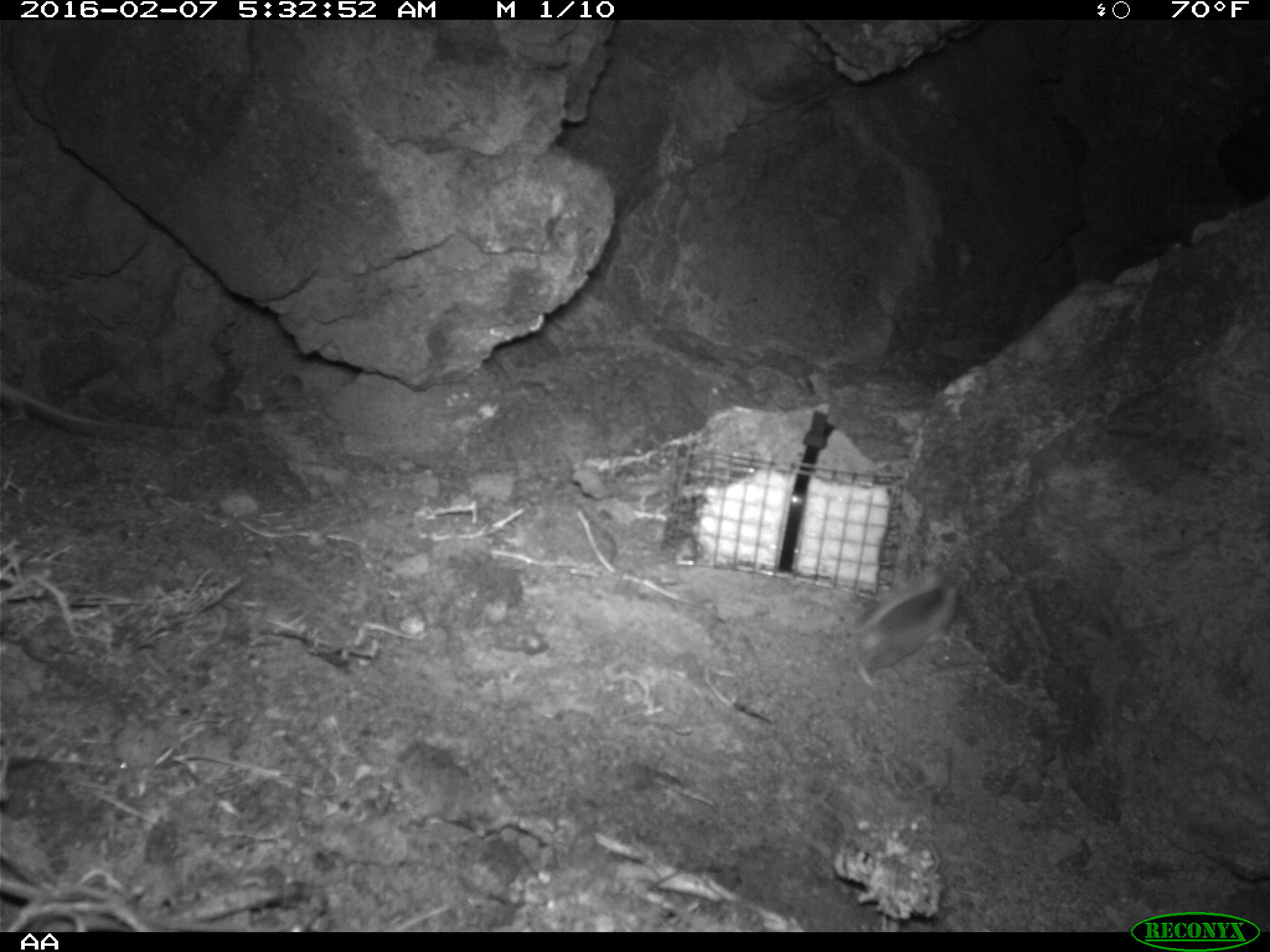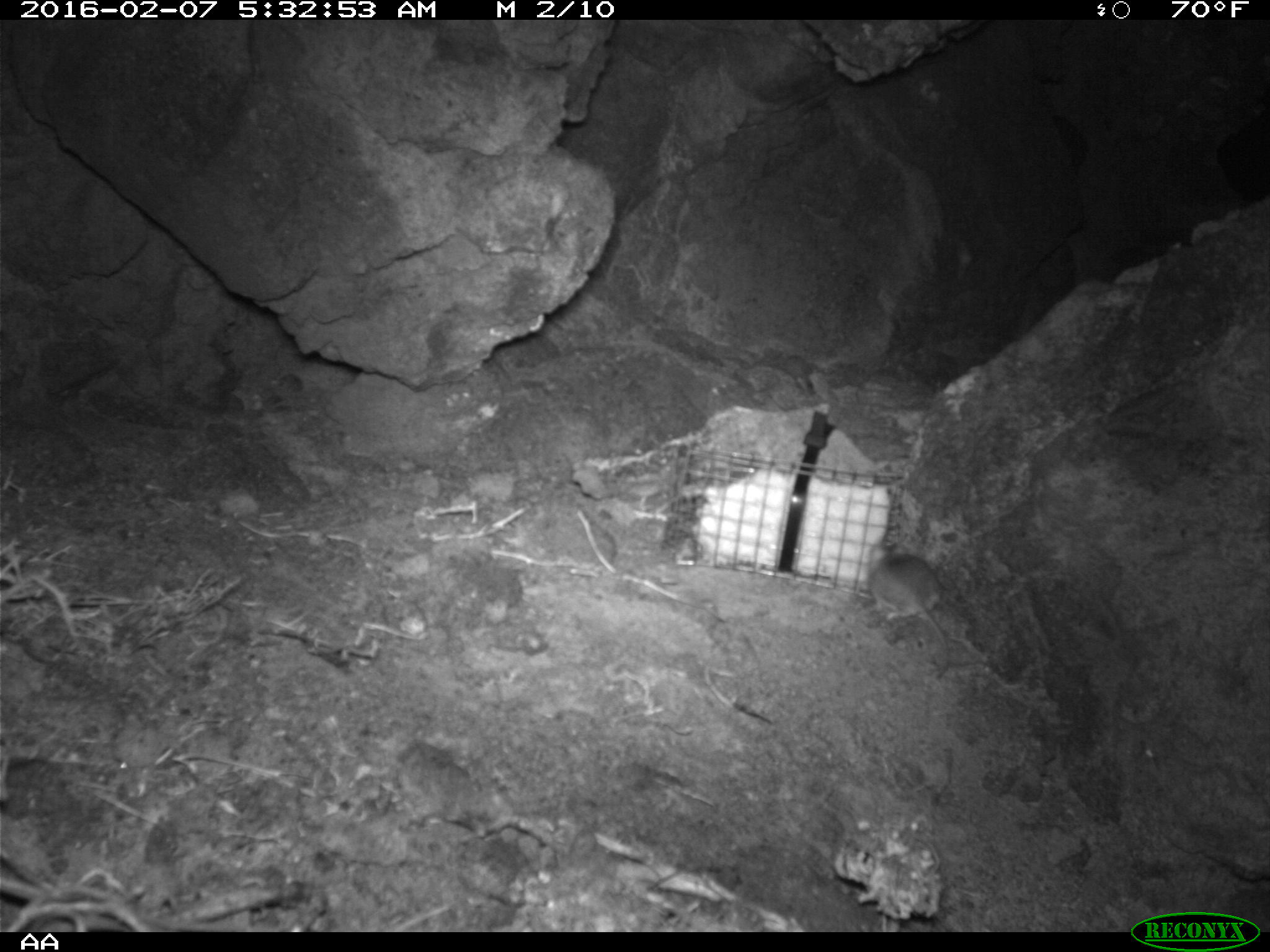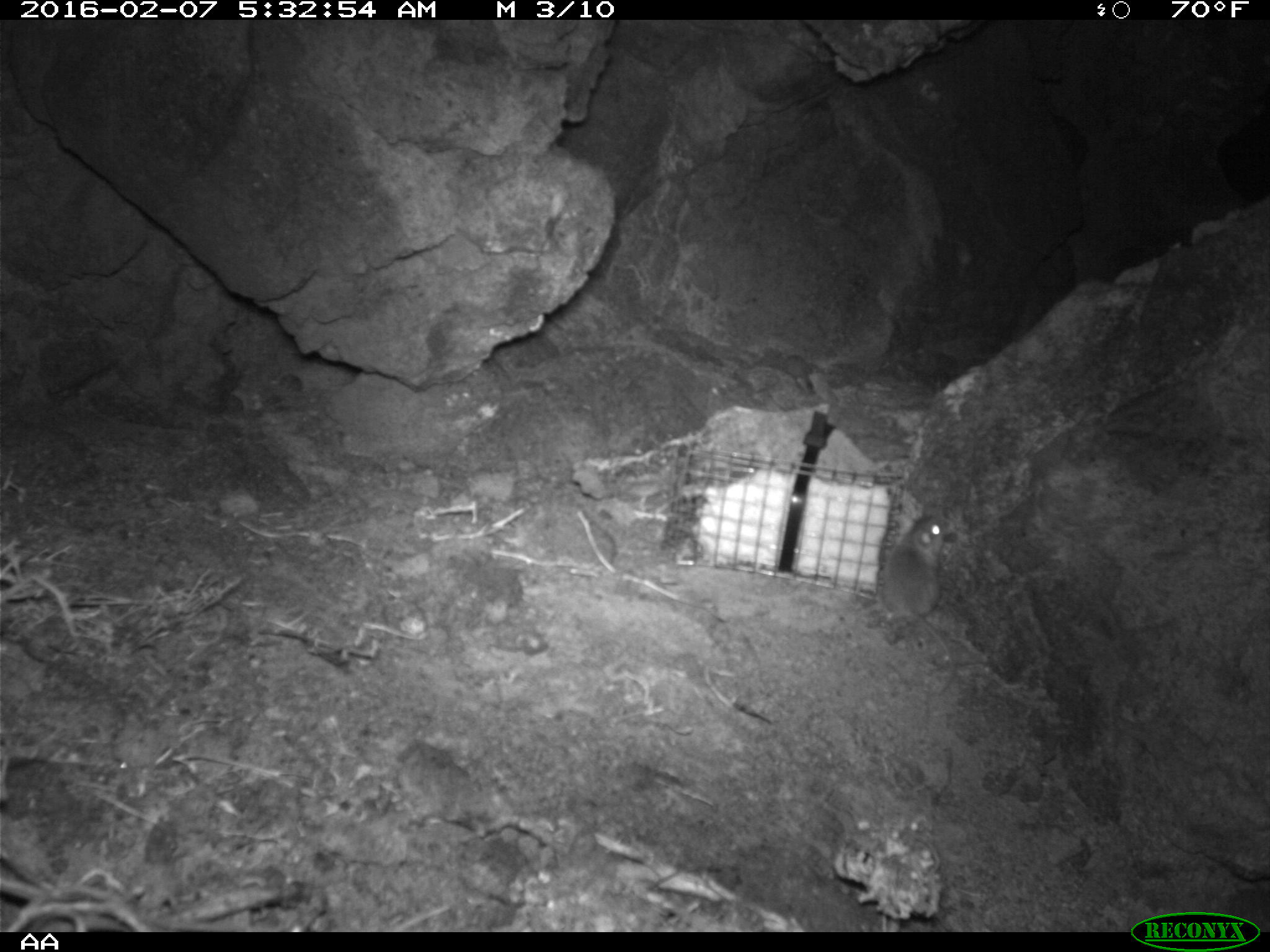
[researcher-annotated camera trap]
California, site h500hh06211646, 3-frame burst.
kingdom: Animalia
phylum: Chordata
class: Mammalia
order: Rodentia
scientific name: Rodentia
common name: rodent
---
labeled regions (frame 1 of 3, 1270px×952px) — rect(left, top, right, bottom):
rodent: rect(848, 572, 959, 687); rect(0, 379, 112, 428)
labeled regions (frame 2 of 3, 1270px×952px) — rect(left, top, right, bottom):
rodent: rect(866, 538, 951, 679)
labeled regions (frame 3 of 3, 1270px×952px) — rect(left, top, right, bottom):
rodent: rect(869, 510, 957, 697)